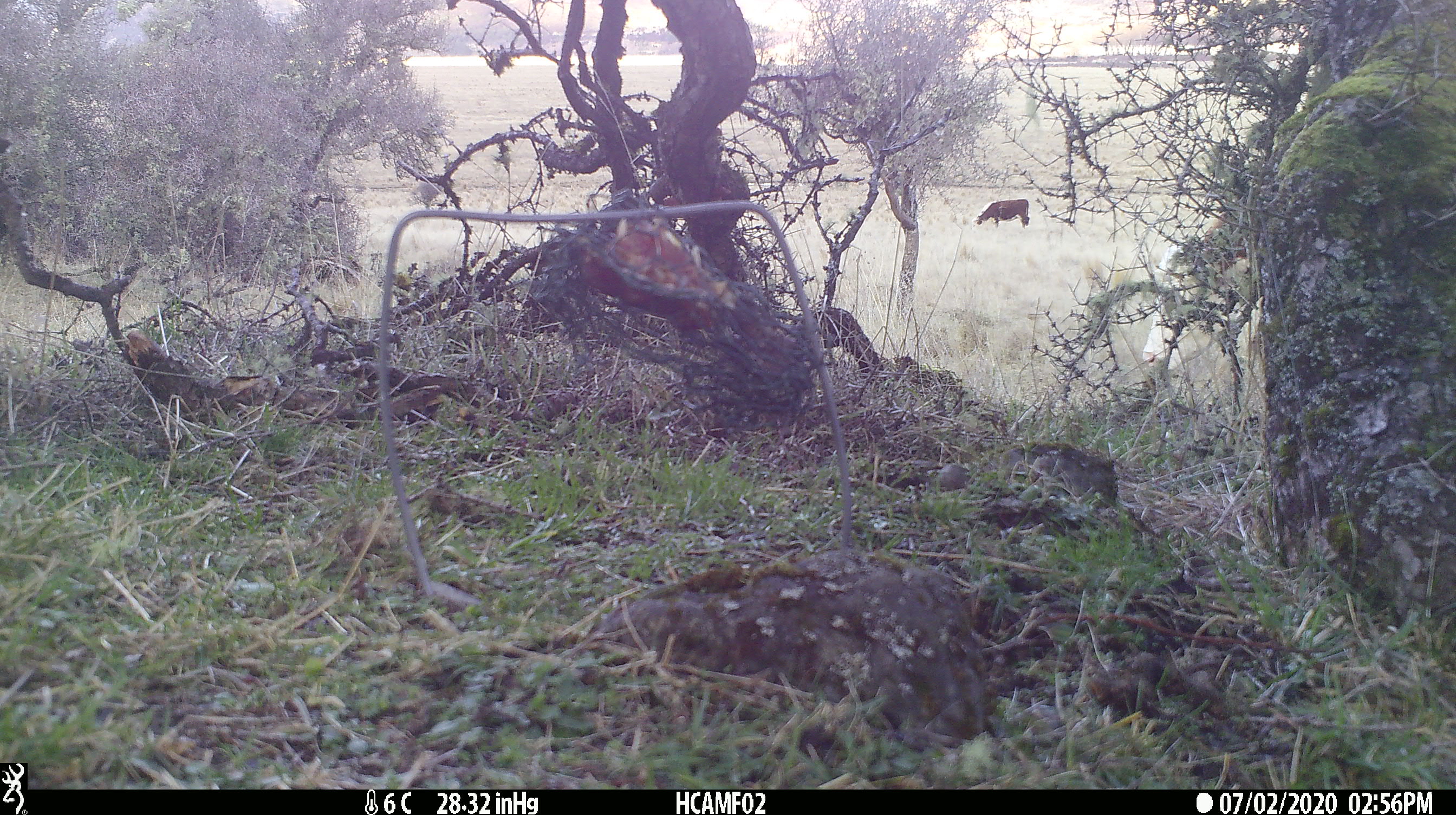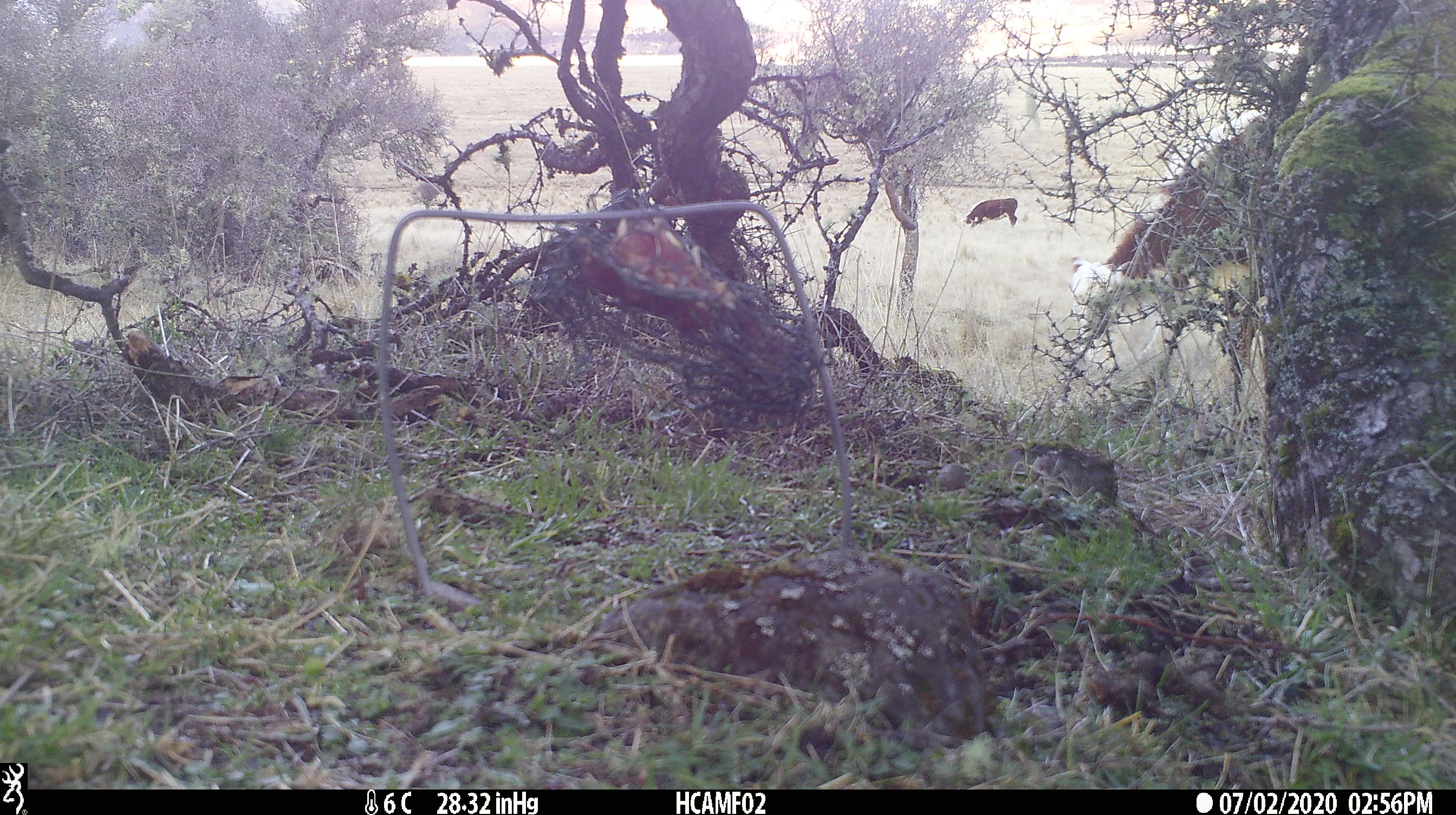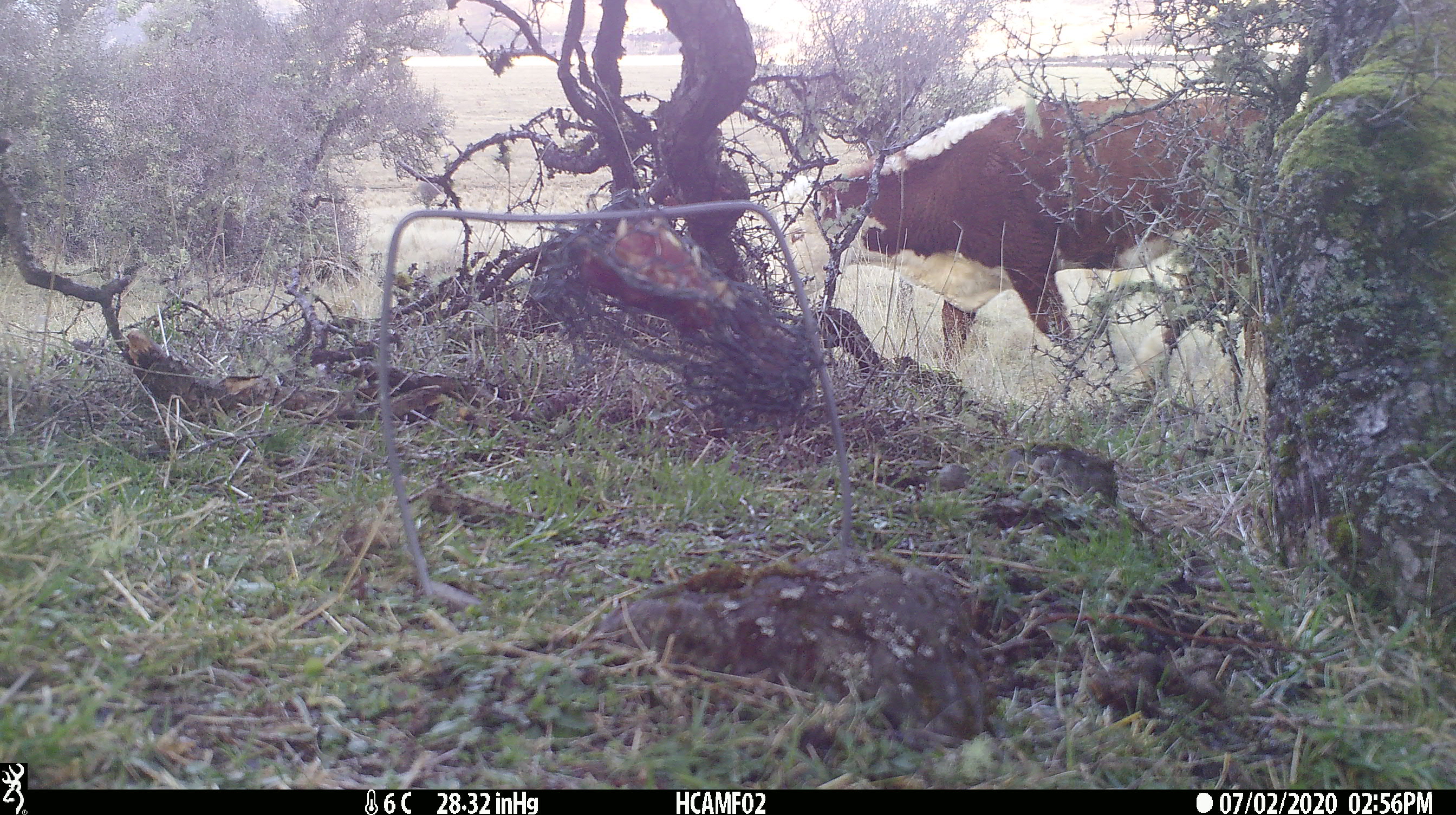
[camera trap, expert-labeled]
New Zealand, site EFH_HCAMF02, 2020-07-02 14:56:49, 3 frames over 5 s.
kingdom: Animalia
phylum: Chordata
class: Mammalia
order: Artiodactyla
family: Bovidae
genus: Bos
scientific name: Bos taurus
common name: domestic cow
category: cow